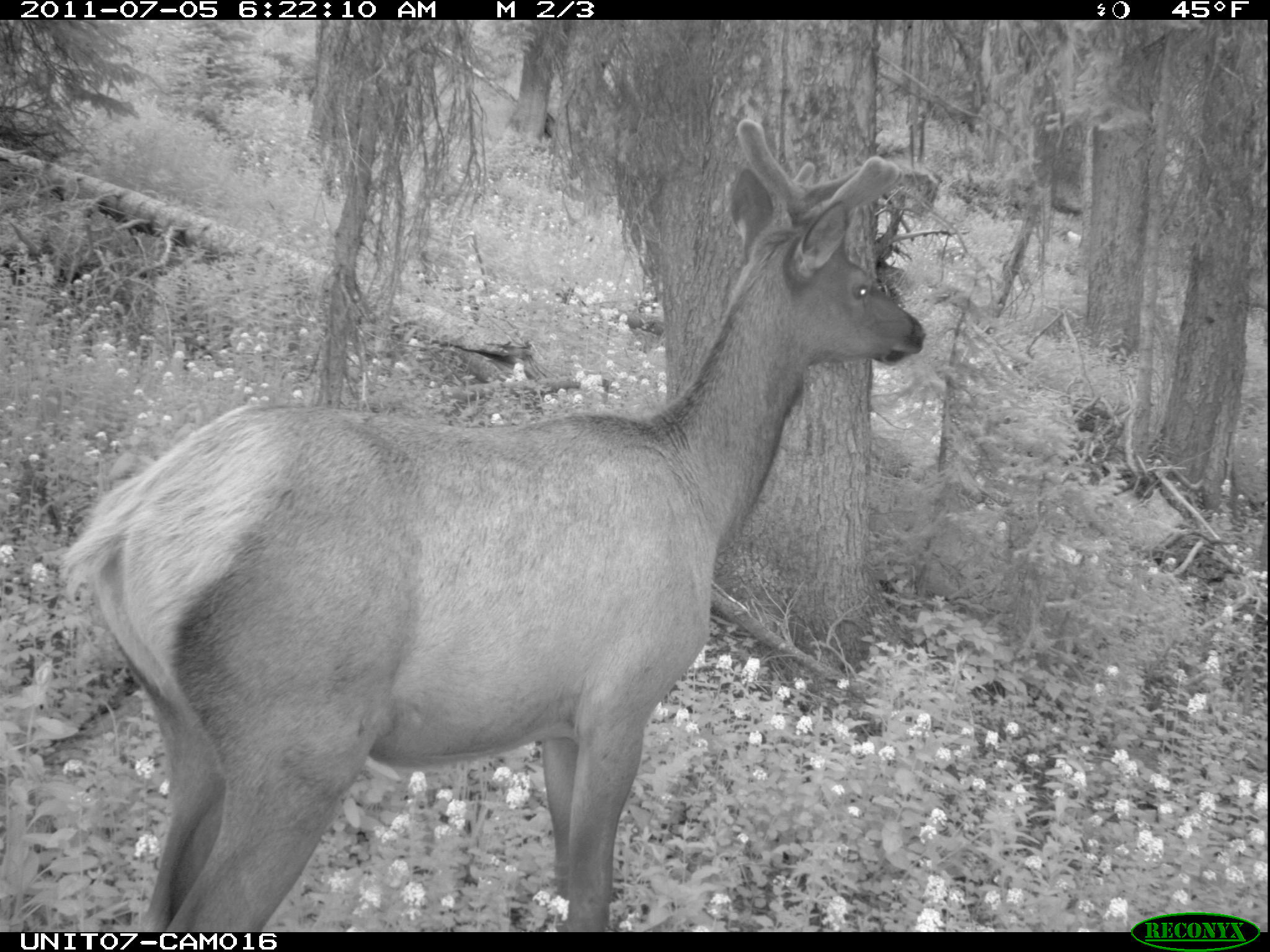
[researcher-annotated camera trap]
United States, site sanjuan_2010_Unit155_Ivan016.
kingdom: Animalia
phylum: Chordata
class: Mammalia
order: Artiodactyla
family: Cervidae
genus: Cervus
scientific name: Cervus elaphus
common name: red deer